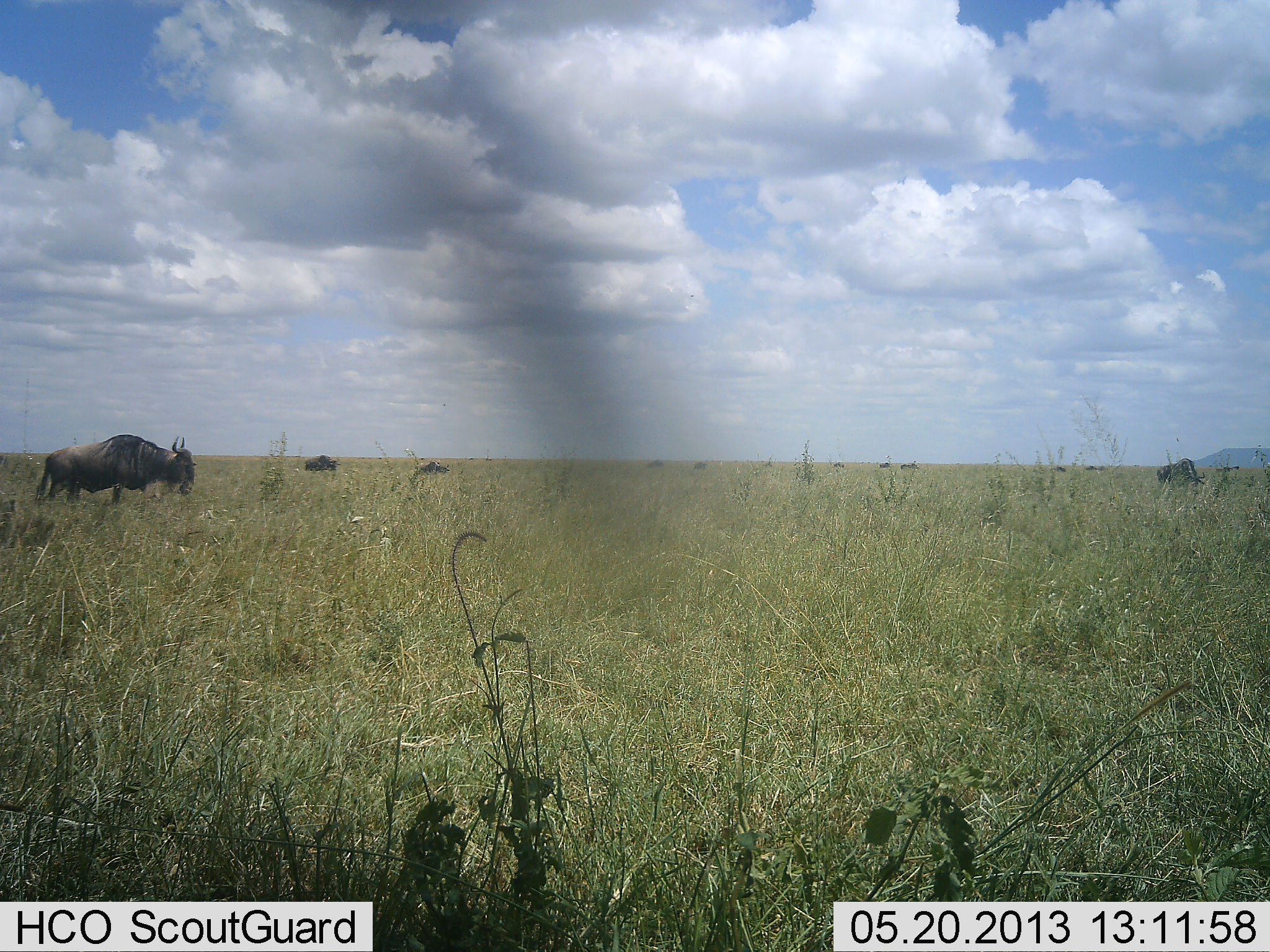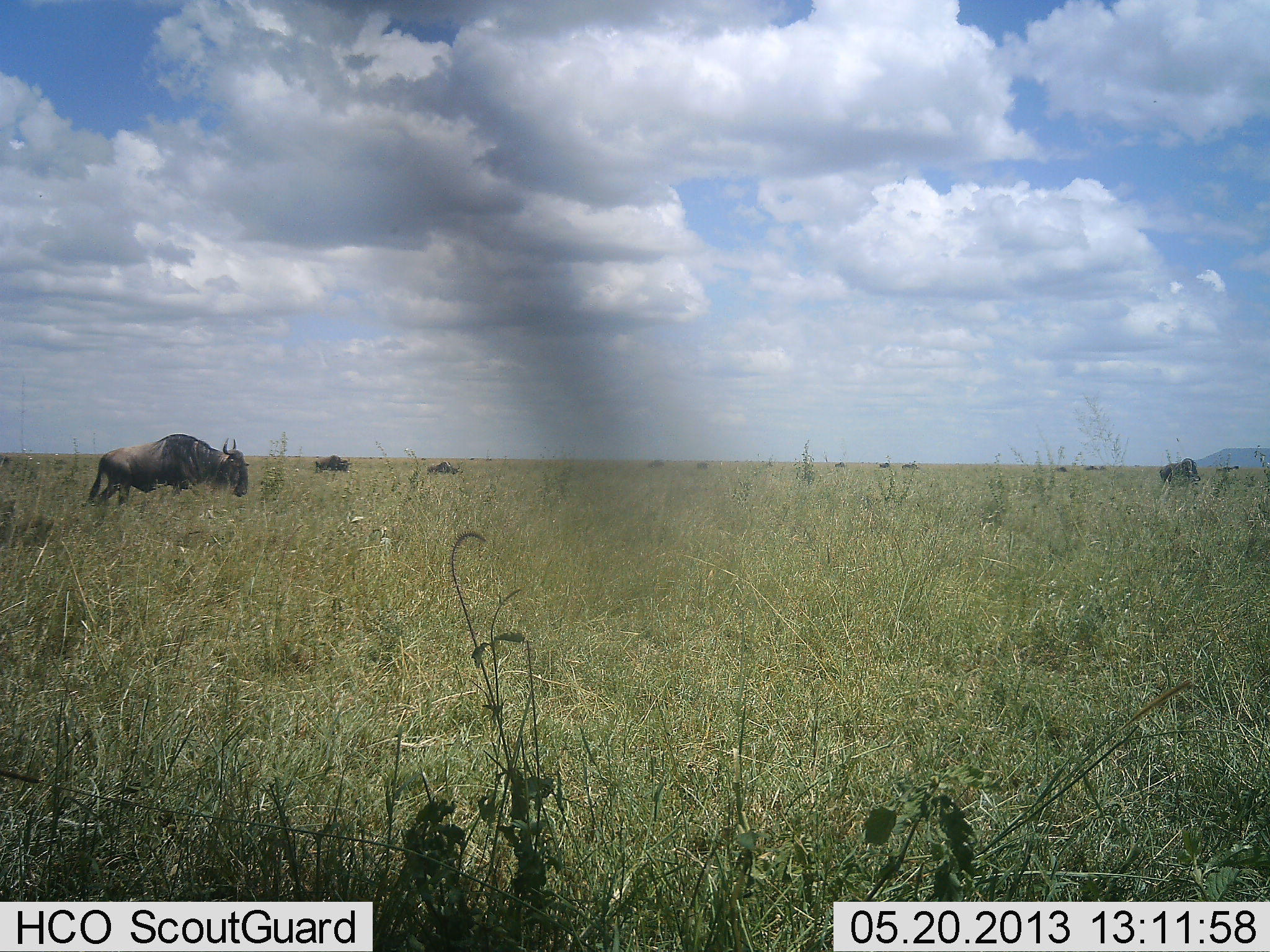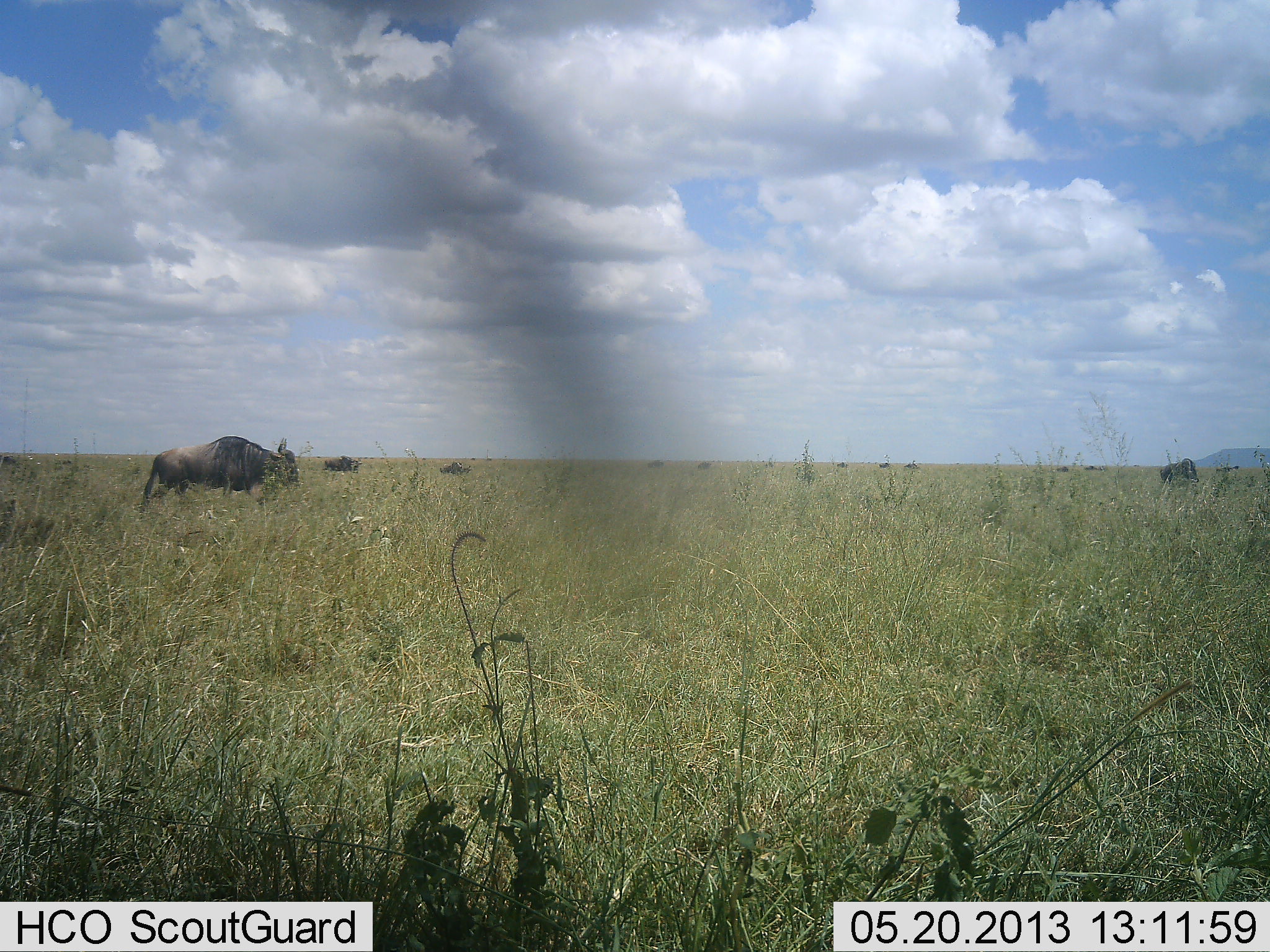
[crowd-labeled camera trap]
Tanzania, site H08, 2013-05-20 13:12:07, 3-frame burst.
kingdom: Animalia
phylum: Chordata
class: Mammalia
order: Artiodactyla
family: Bovidae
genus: Connochaetes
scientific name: Connochaetes taurinus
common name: blue wildebeest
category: wildebeest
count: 10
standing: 20%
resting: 0%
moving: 80%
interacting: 0%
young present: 0%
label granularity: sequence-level